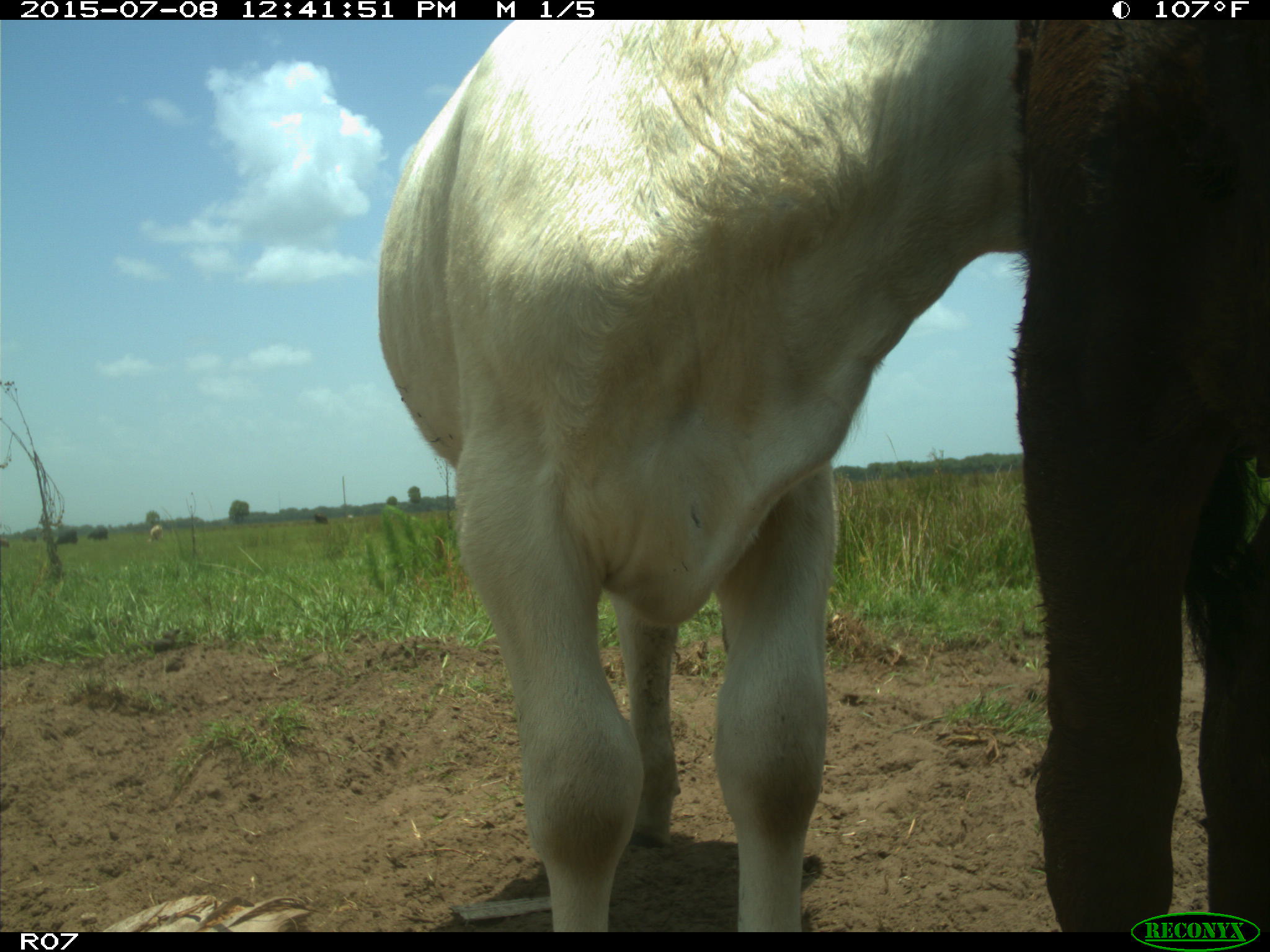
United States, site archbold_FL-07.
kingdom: Animalia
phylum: Chordata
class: Mammalia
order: Artiodactyla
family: Bovidae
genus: Bos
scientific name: Bos taurus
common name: domestic cow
Bos taurus (domestic cow).